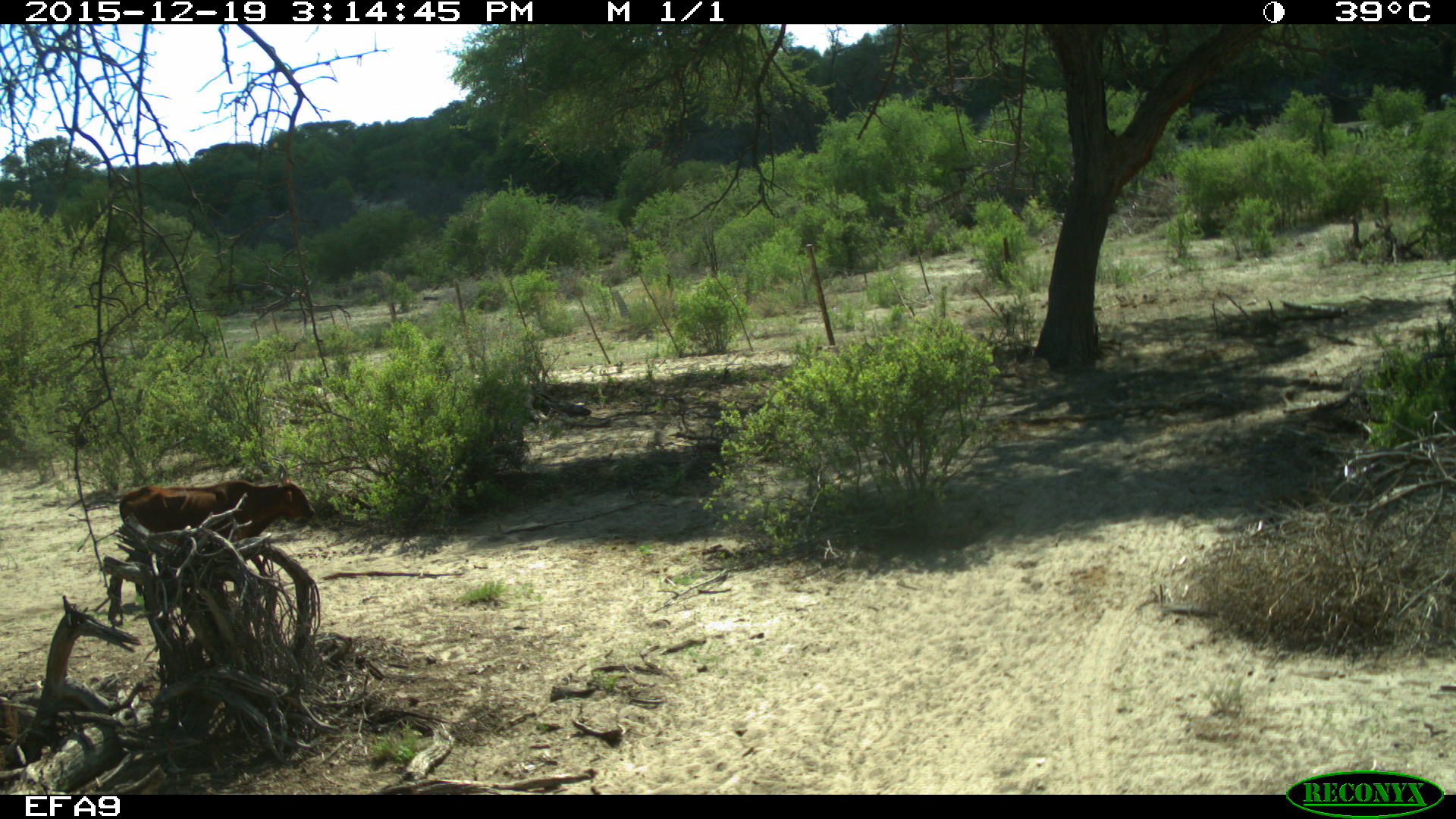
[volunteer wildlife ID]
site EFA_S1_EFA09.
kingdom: Animalia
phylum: Chordata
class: Mammalia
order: Artiodactyla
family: Bovidae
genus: Bos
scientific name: Bos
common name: cattle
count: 1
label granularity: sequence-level